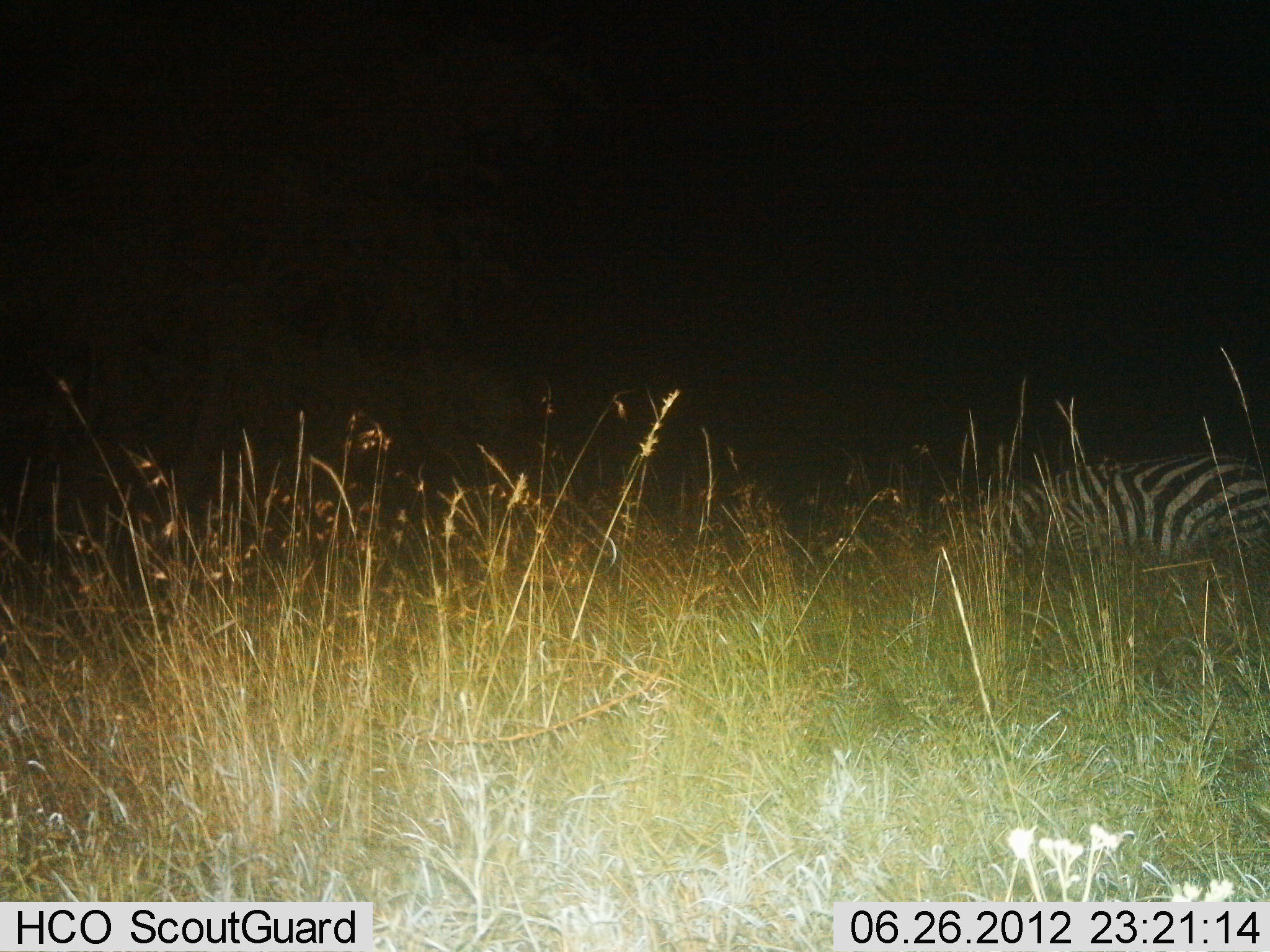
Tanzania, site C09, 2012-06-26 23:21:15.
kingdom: Animalia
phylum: Chordata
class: Mammalia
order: Perissodactyla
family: Equidae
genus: Equus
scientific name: Equus quagga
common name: plains zebra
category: zebra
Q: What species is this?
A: Zebra (plains zebra) (Equus quagga).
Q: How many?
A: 1.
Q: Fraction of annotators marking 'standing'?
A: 10%.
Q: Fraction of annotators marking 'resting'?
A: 40%.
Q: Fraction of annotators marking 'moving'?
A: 0%.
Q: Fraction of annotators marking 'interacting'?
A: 0%.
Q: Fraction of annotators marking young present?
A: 0%.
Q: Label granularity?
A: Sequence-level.